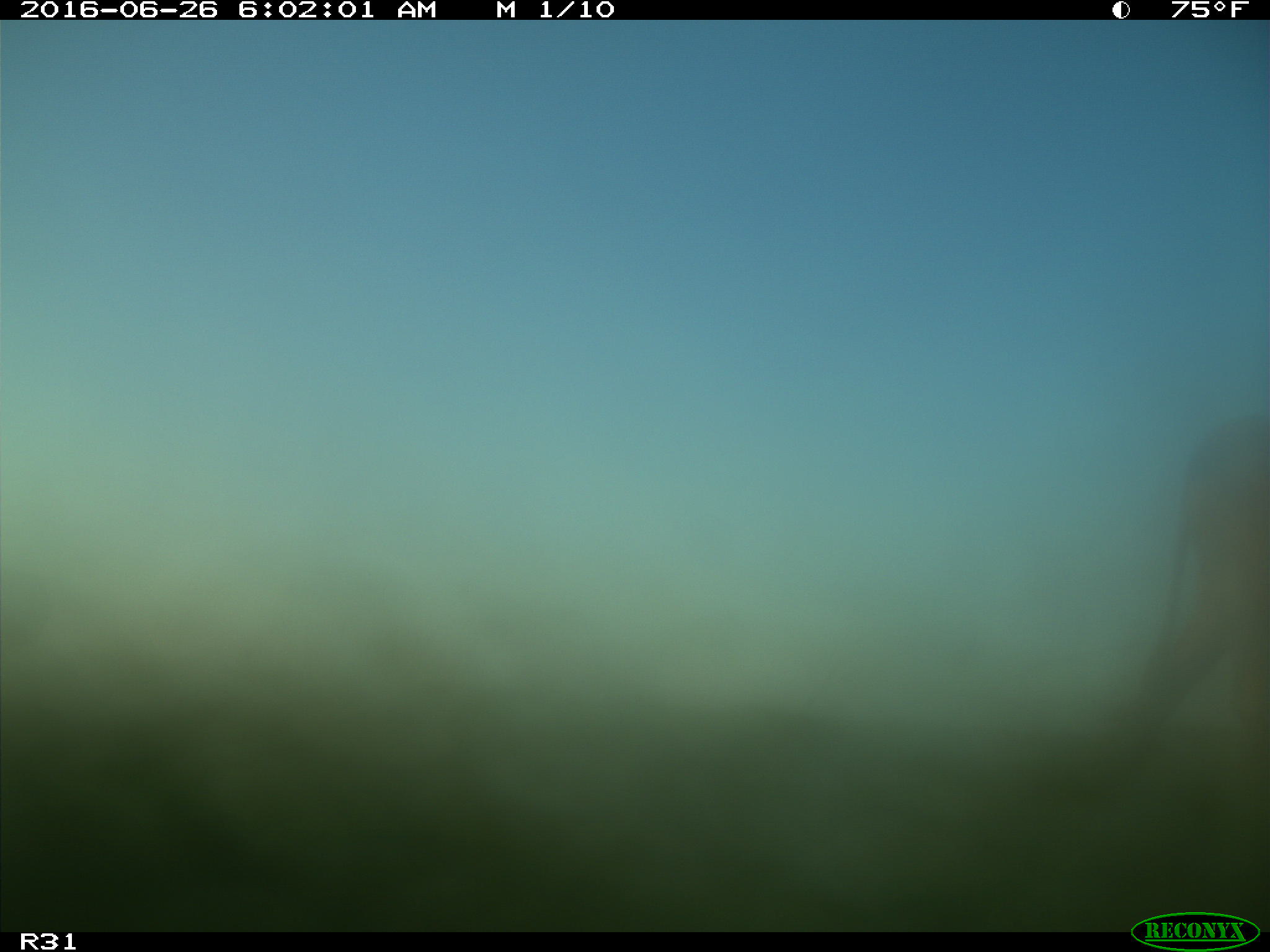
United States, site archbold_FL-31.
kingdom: Animalia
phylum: Chordata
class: Mammalia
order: Artiodactyla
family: Bovidae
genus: Bos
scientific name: Bos taurus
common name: domestic cow